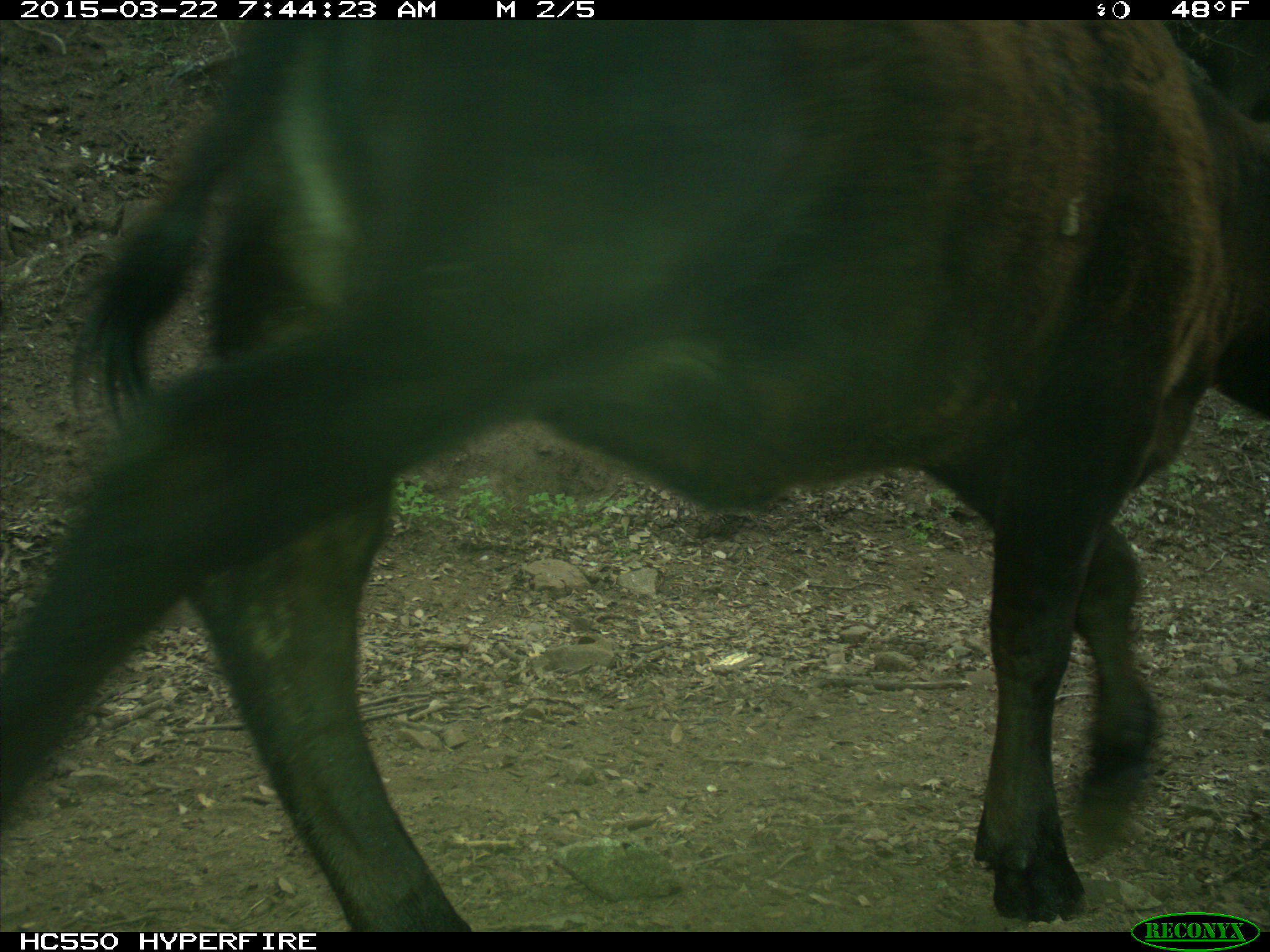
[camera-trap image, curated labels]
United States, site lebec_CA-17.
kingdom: Animalia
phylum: Chordata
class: Mammalia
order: Artiodactyla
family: Bovidae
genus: Bos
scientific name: Bos taurus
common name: domestic cow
Bos taurus (domestic cow).